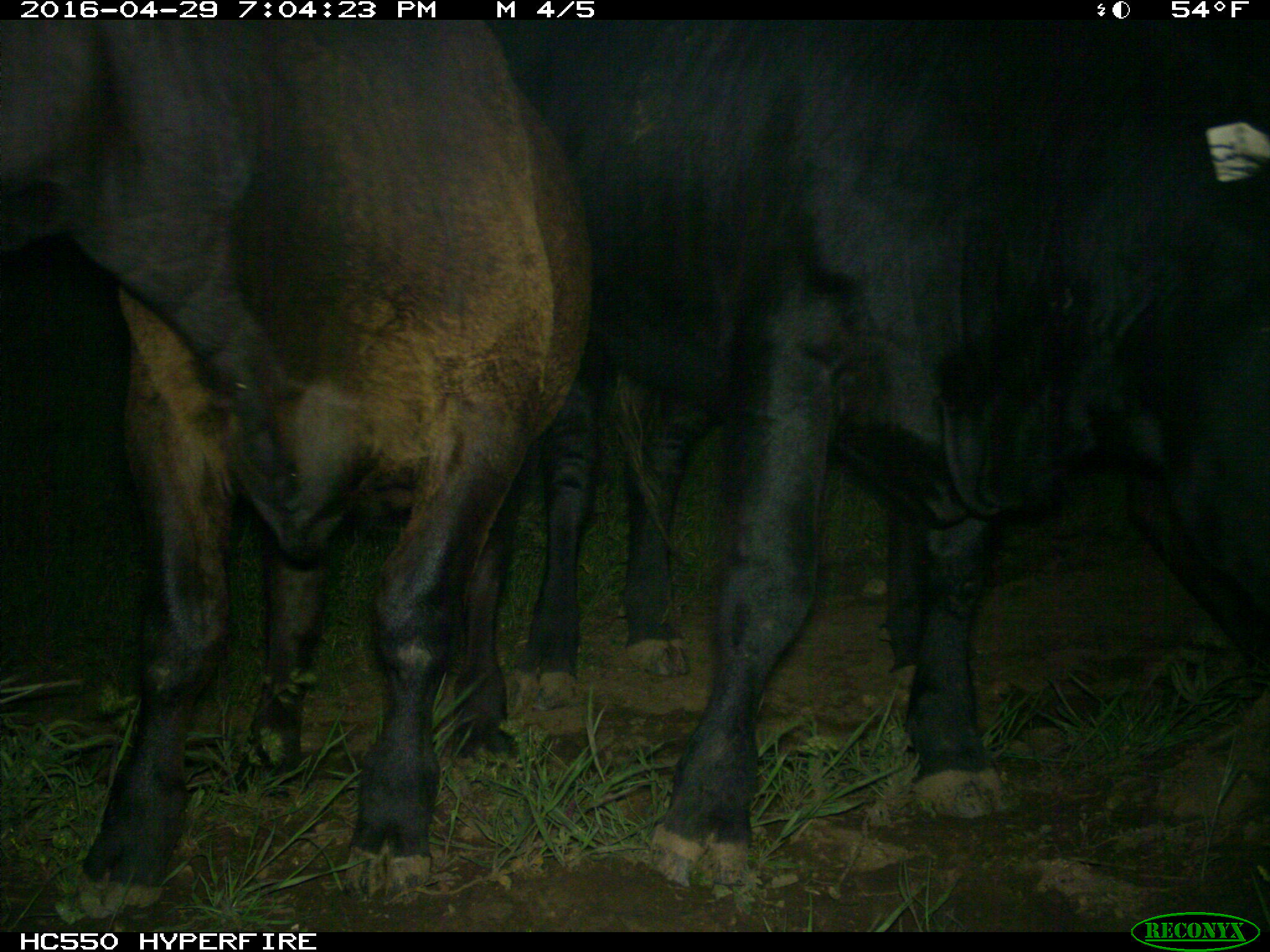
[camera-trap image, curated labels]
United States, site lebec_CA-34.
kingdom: Animalia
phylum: Chordata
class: Mammalia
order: Artiodactyla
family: Bovidae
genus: Bos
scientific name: Bos taurus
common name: domestic cow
Bos taurus (domestic cow).